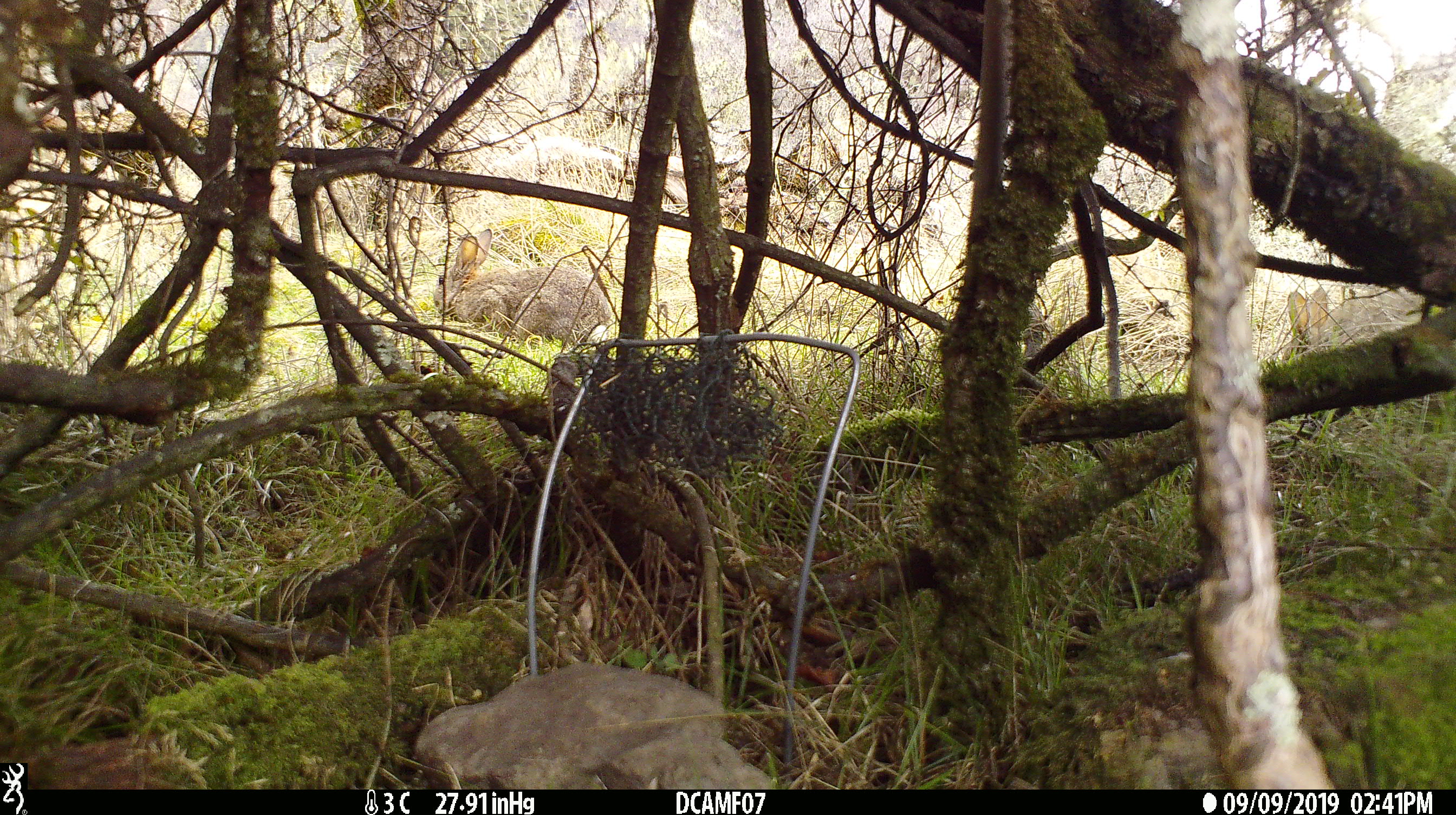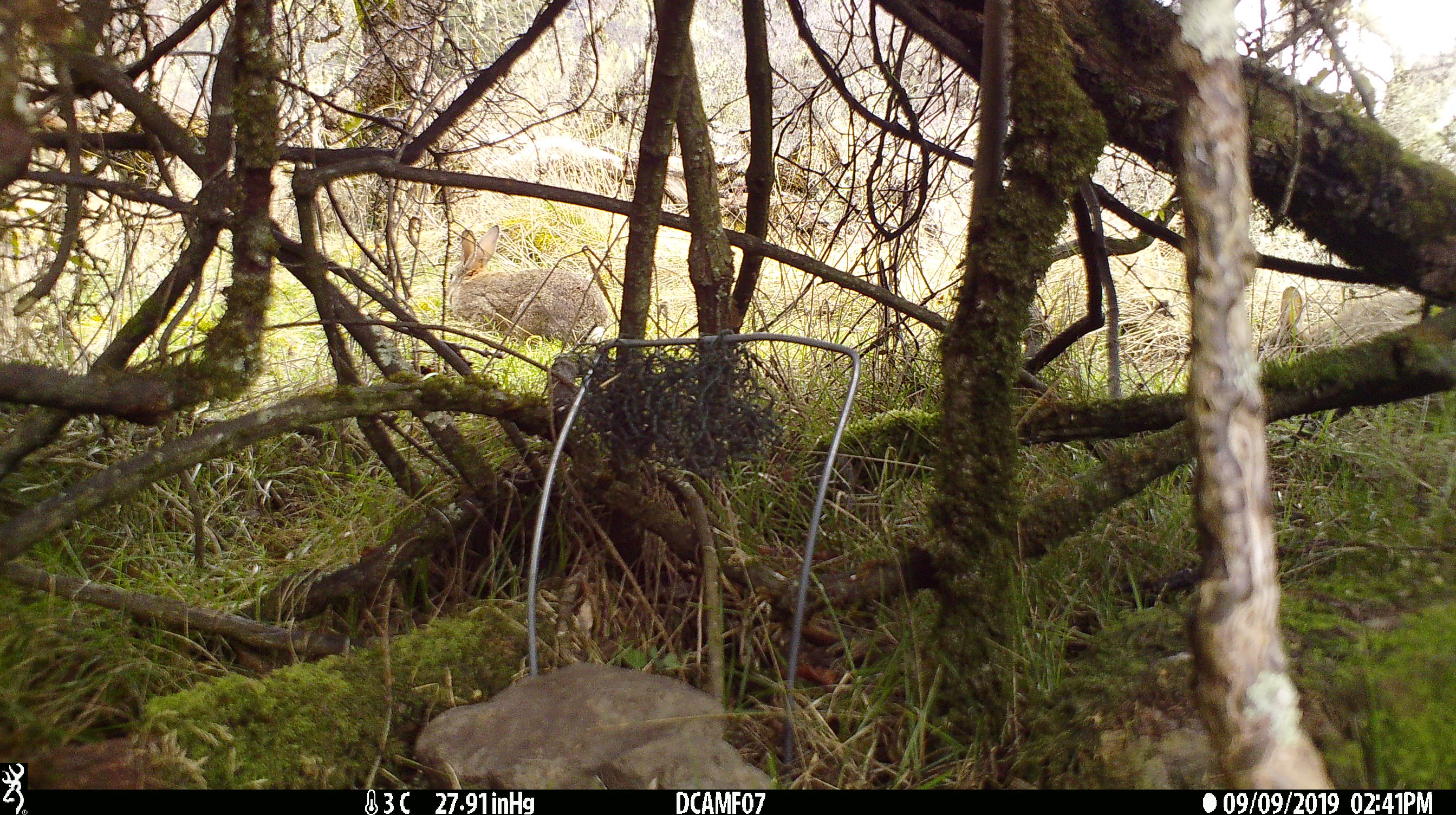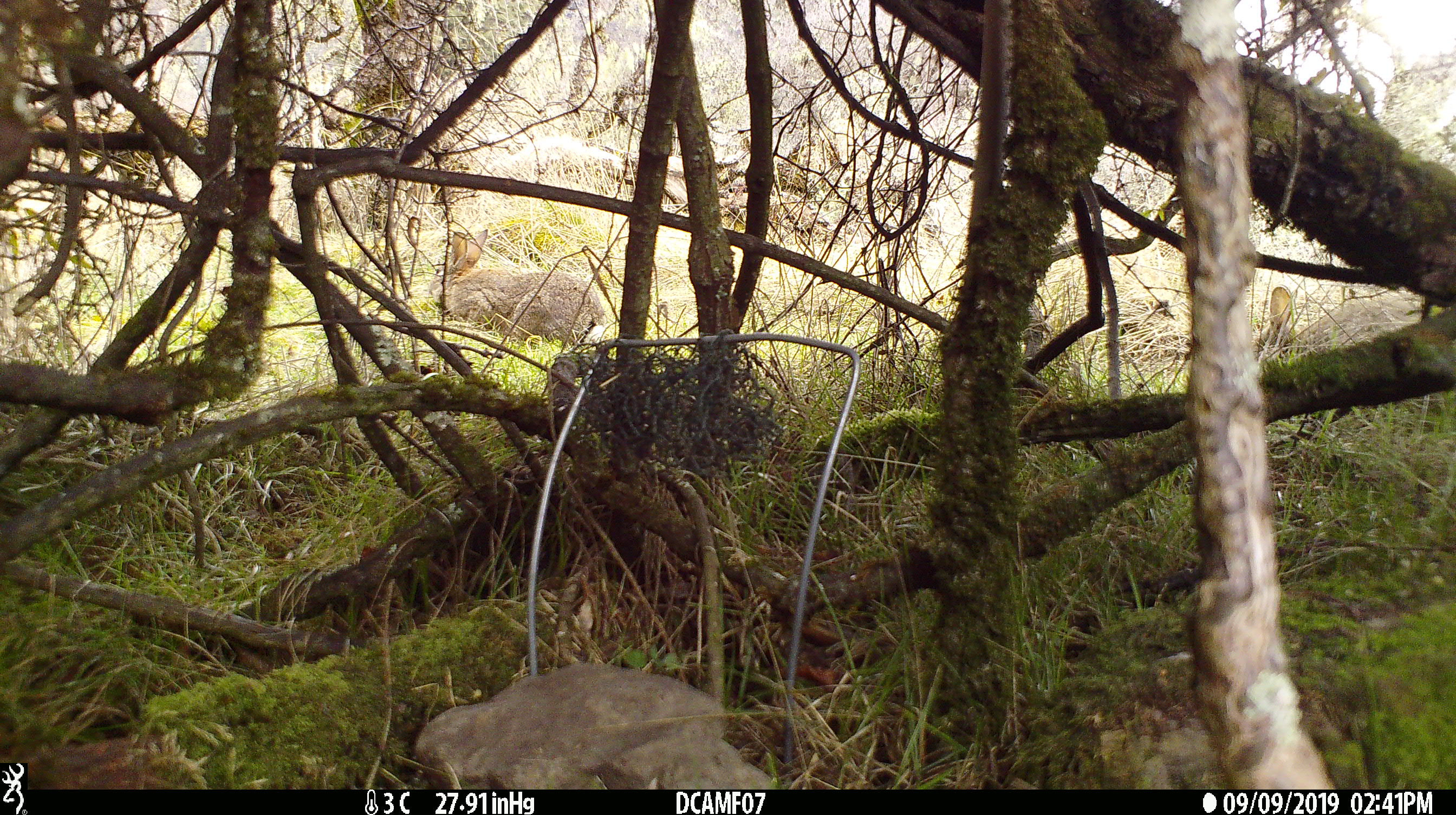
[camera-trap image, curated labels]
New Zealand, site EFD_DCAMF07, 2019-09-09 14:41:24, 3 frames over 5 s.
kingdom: Animalia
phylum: Chordata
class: Mammalia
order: Lagomorpha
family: Leporidae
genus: Oryctolagus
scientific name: Oryctolagus cuniculus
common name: european rabbit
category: rabbit